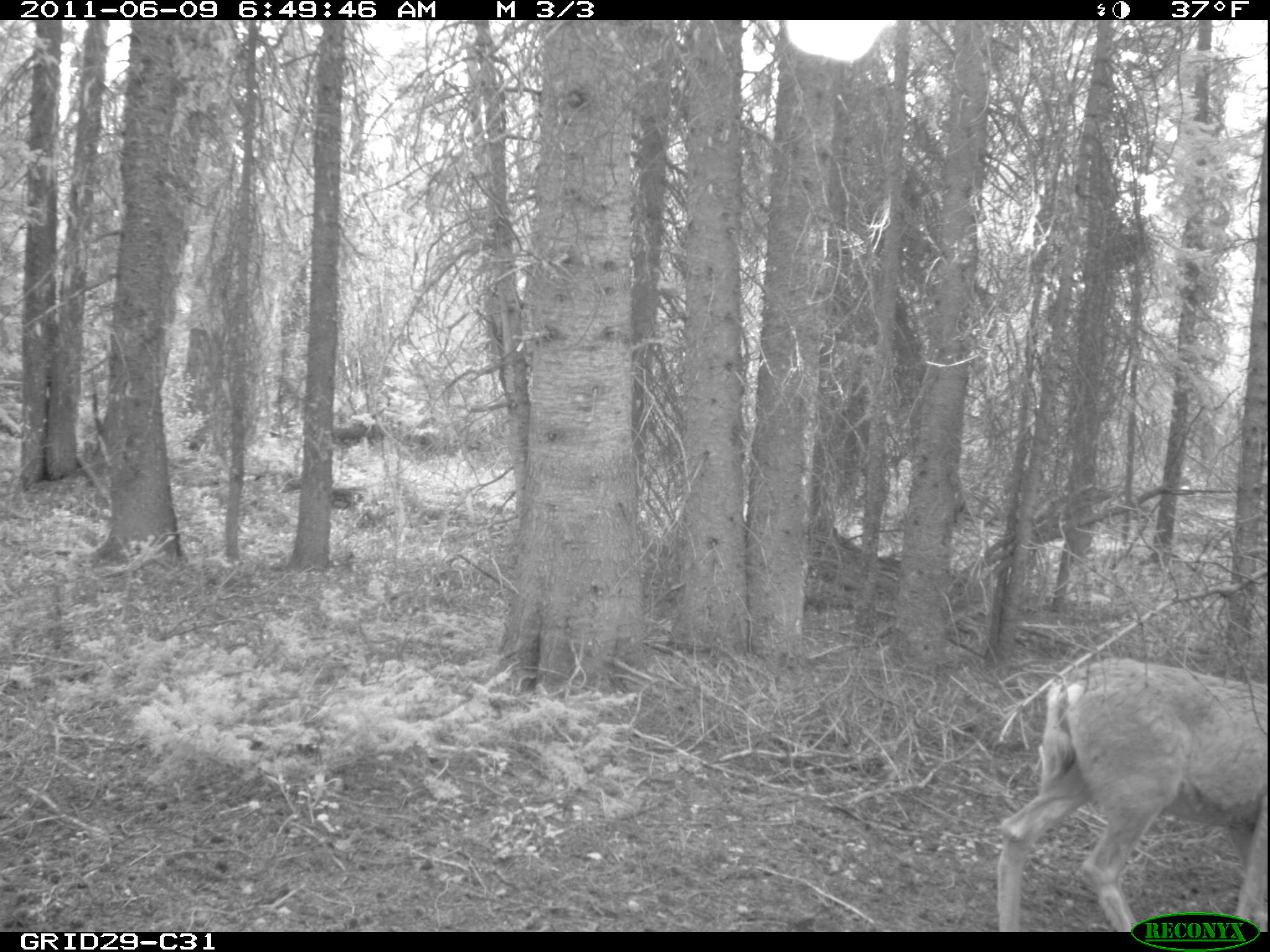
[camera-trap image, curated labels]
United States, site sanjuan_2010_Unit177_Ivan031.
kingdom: Animalia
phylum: Chordata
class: Mammalia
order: Artiodactyla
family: Cervidae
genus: Odocoileus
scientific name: Odocoileus hemionus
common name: mule deer